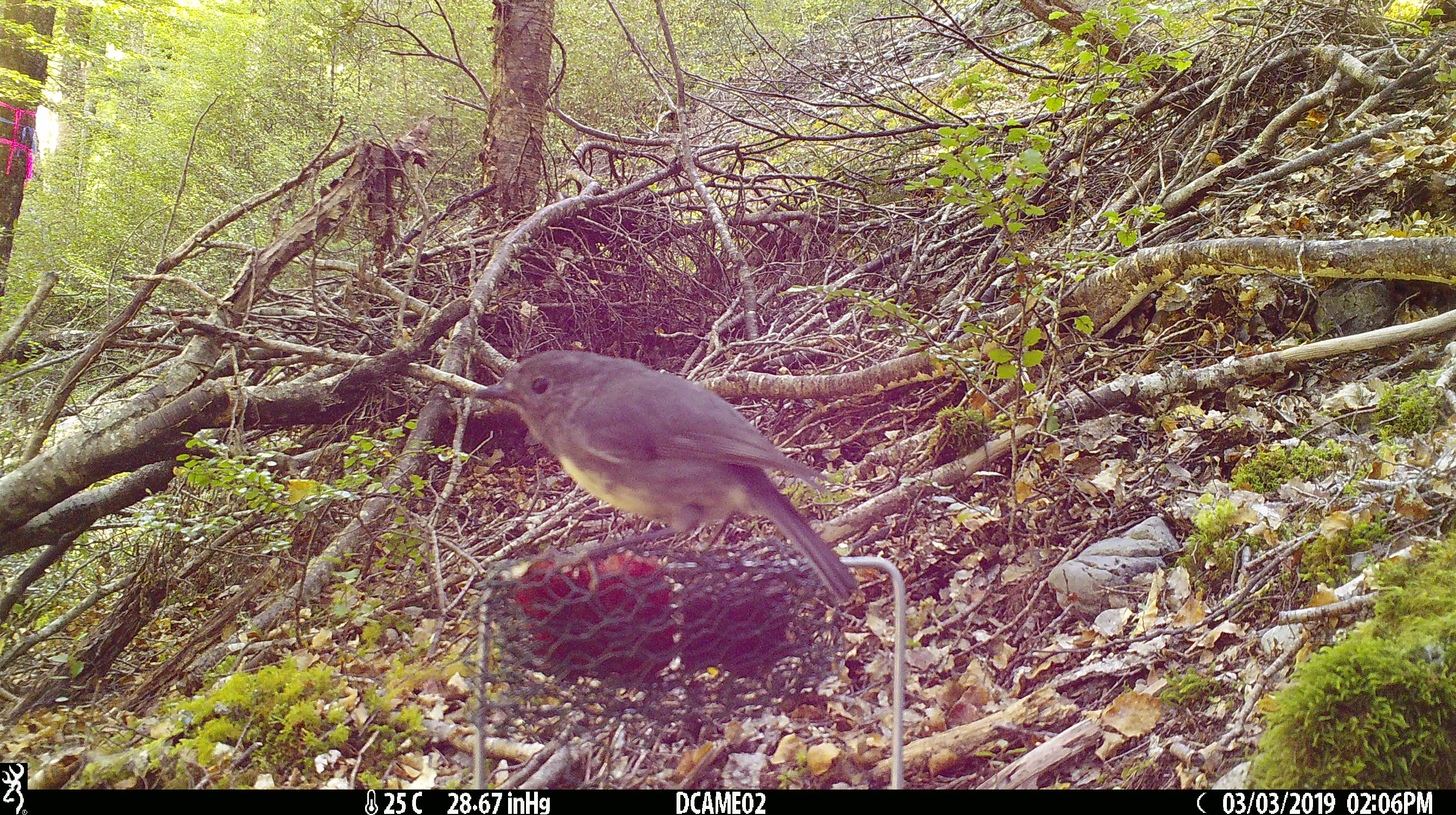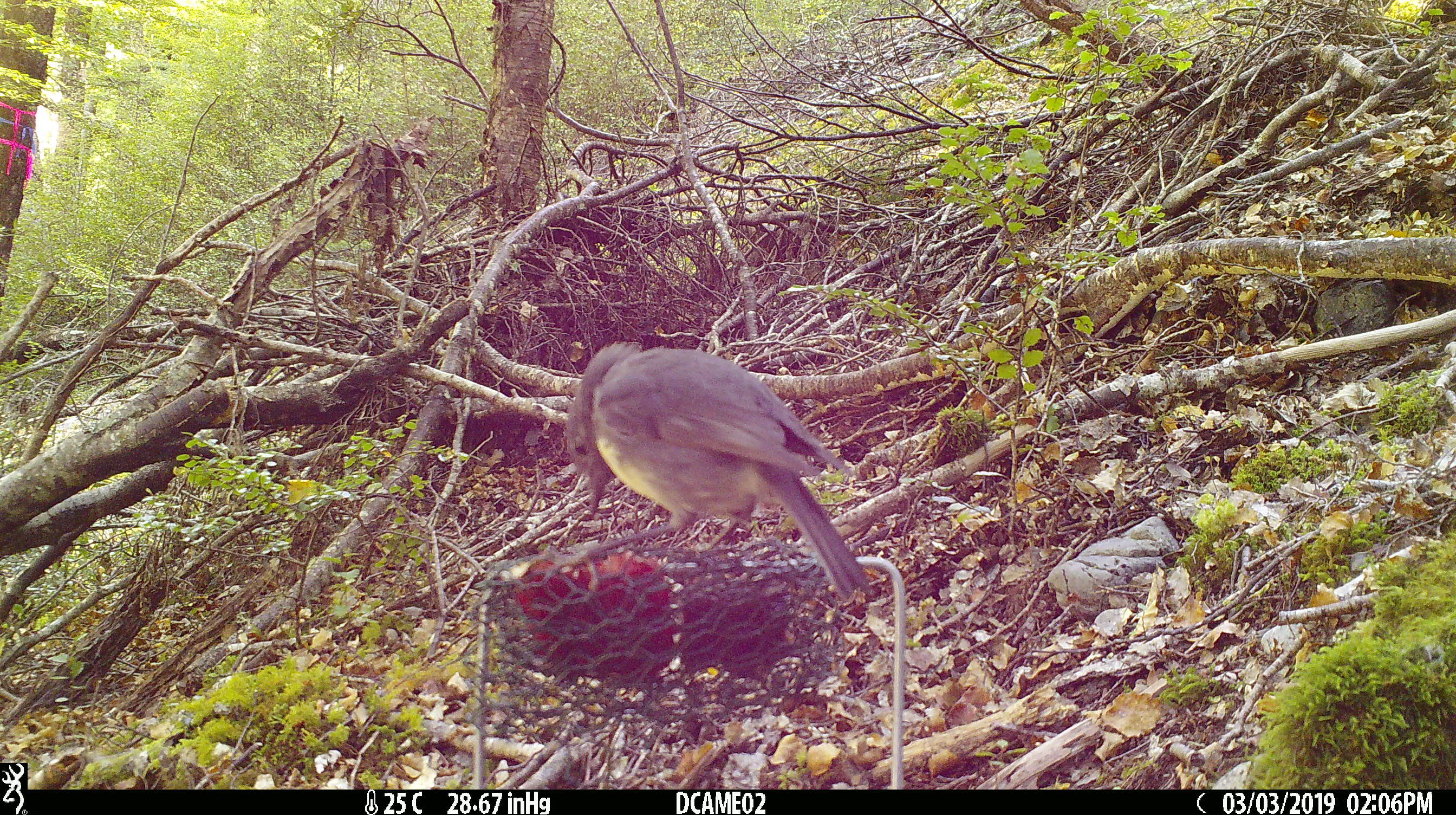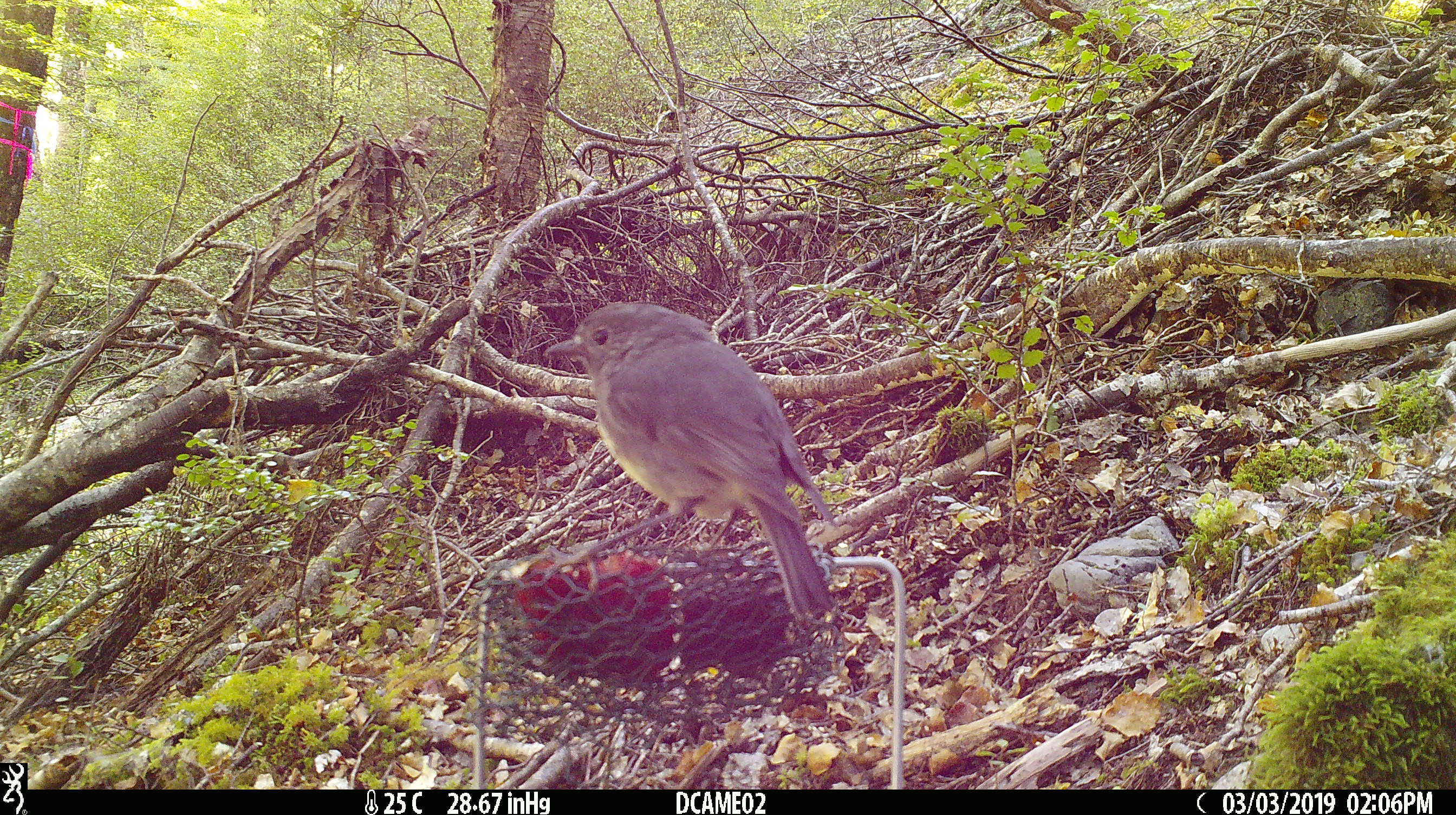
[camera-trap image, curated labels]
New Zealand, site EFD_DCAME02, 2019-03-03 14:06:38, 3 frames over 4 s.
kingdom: Animalia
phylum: Chordata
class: Aves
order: Passeriformes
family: Petroicidae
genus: Petroica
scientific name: Petroica australis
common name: new zealand robin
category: robin